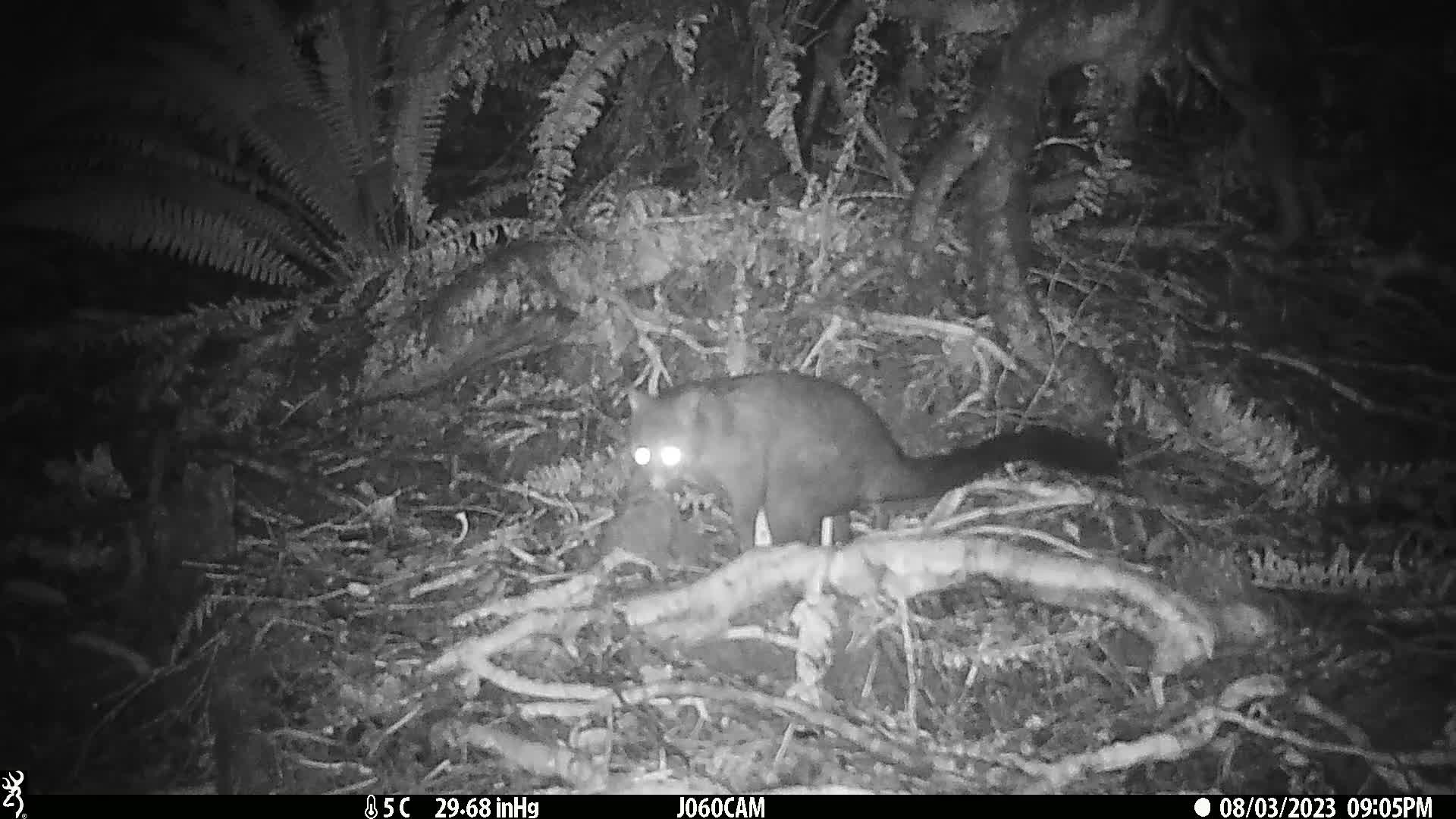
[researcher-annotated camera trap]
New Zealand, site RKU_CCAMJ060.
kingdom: Animalia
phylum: Chordata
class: Mammalia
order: Diprotodontia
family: Phalangeridae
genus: Trichosurus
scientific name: Trichosurus vulpecula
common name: common brushtail possum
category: possum